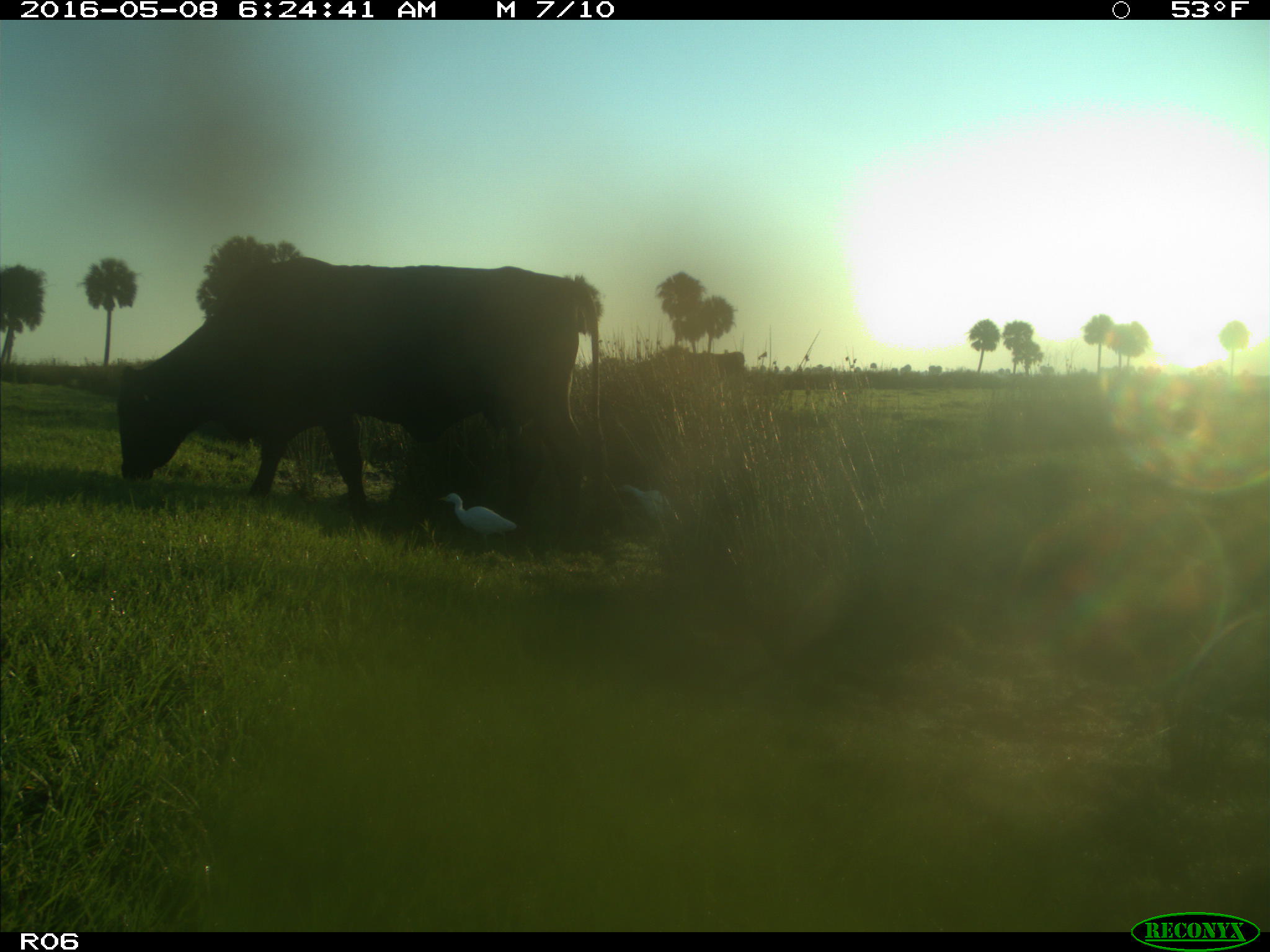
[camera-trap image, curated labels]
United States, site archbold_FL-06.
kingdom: Animalia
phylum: Chordata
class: Mammalia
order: Artiodactyla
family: Bovidae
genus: Bos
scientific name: Bos taurus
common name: domestic cow